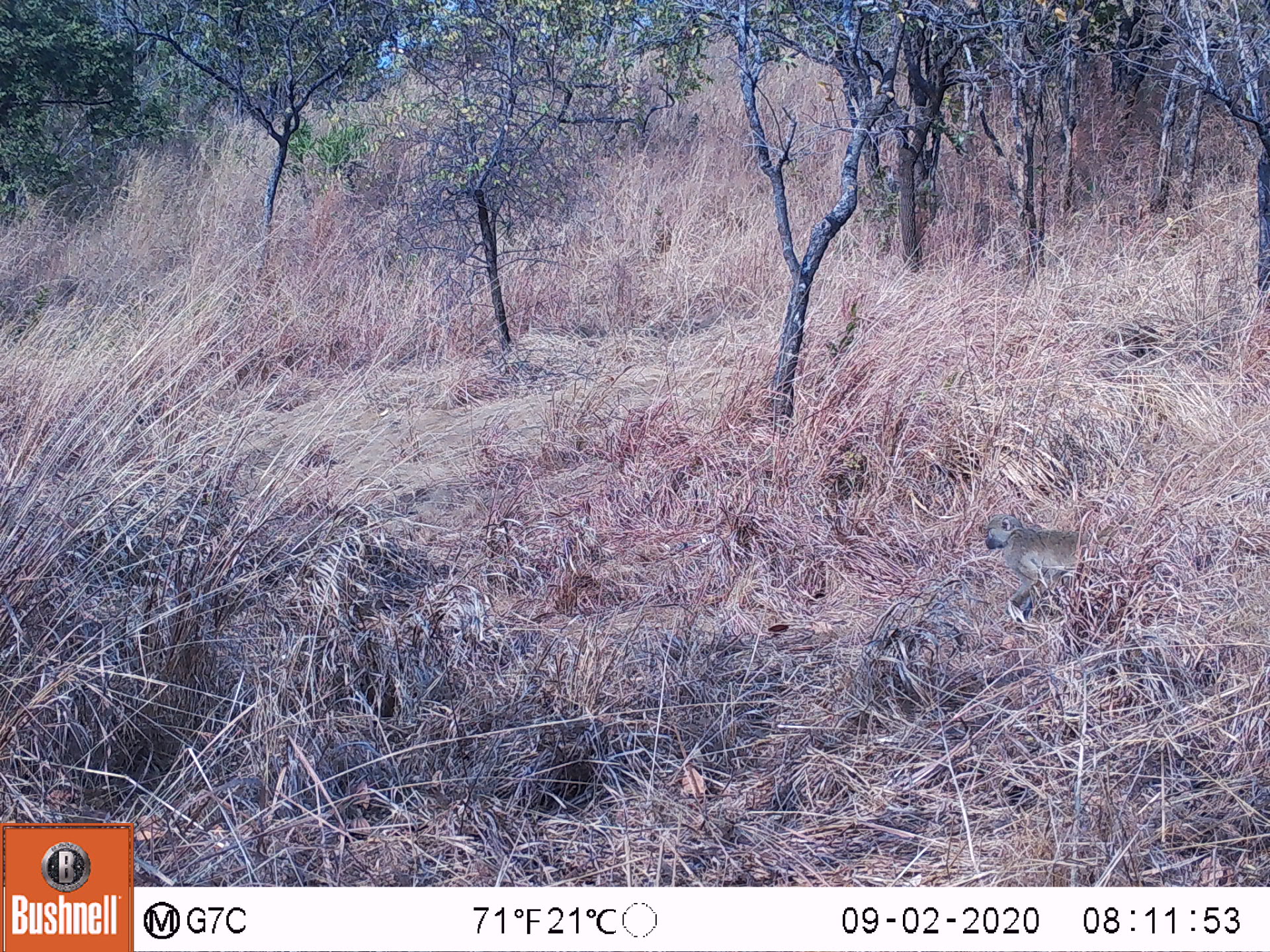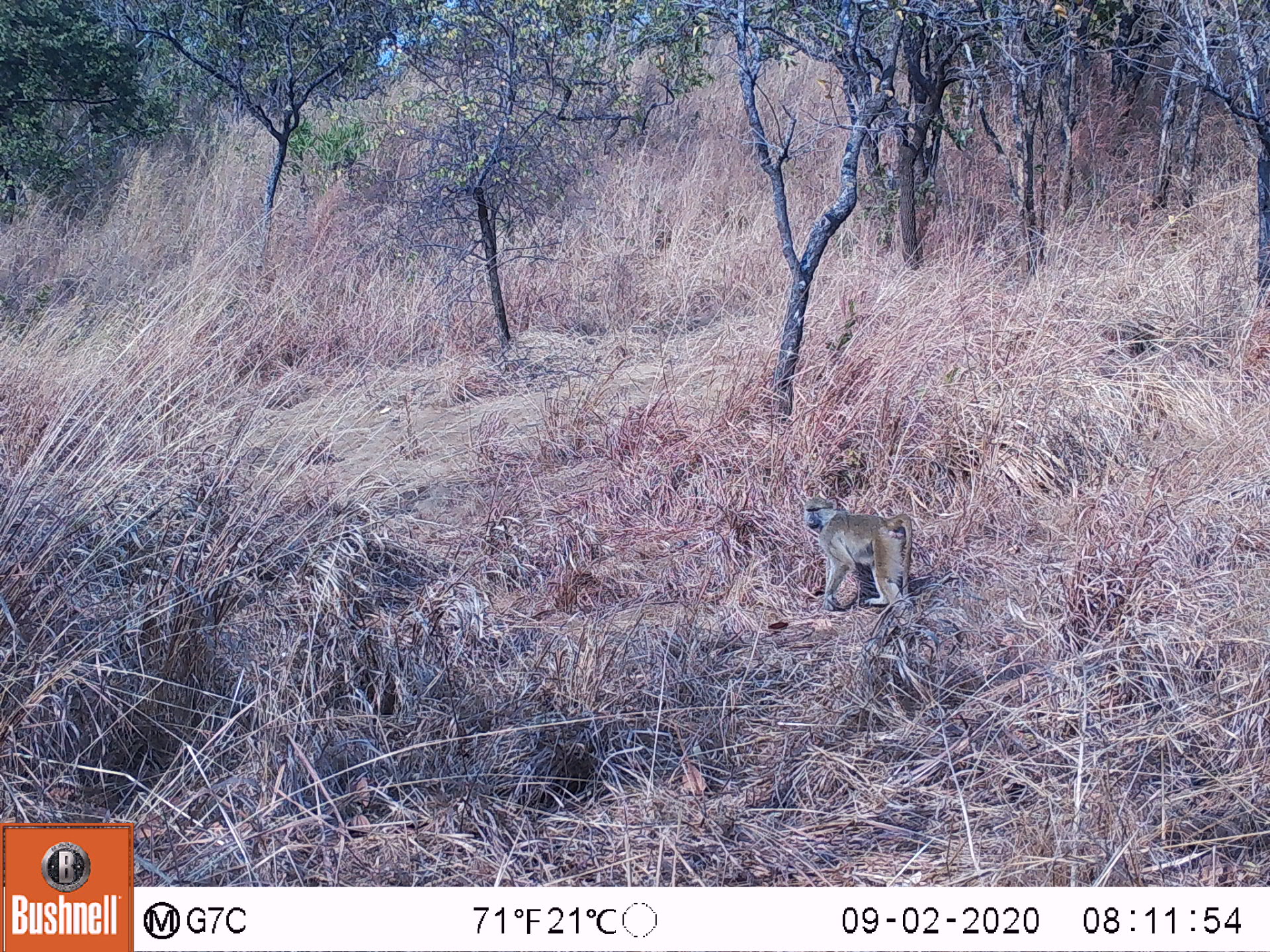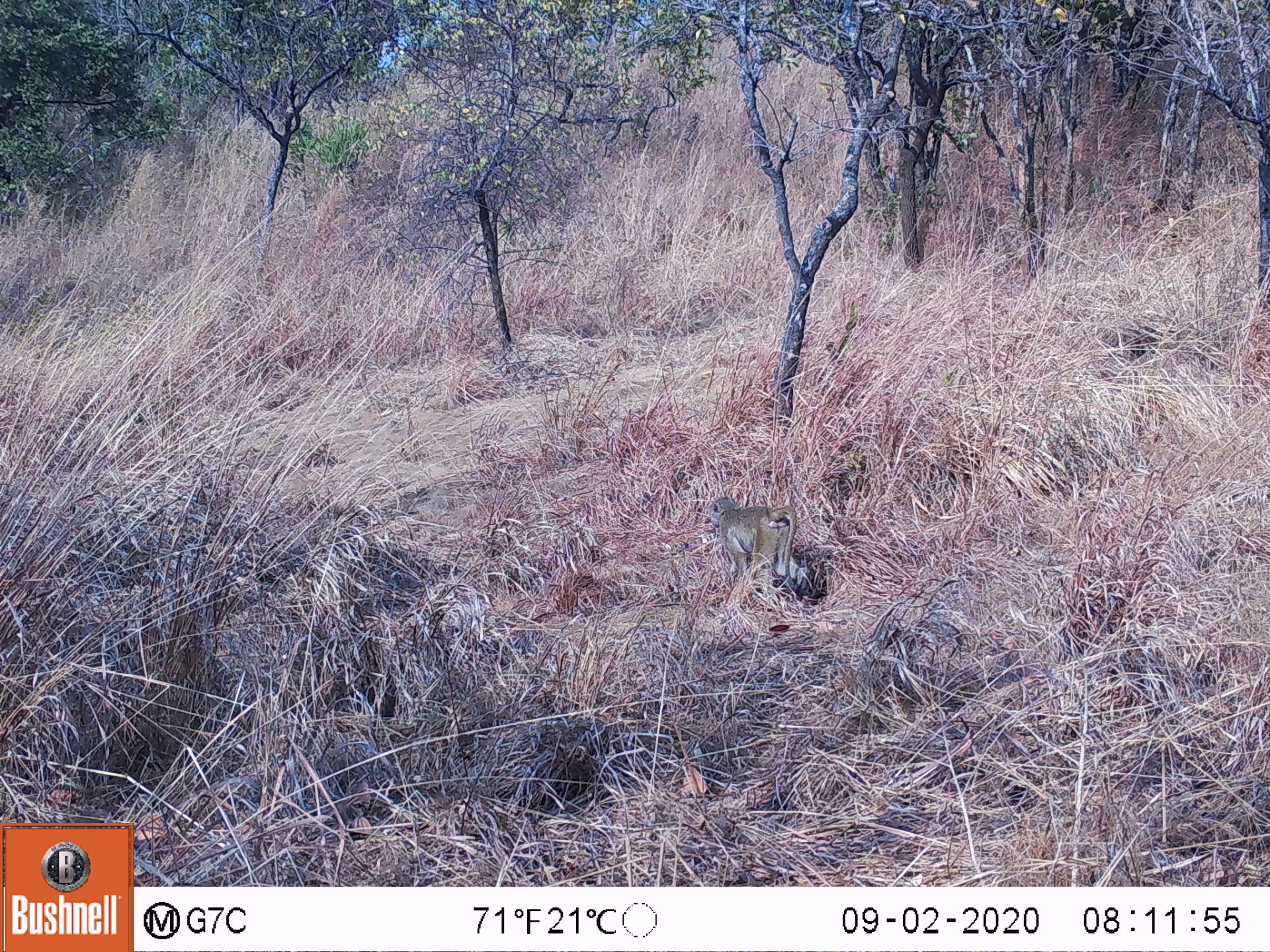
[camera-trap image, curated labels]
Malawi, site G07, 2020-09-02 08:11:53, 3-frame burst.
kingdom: Animalia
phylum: Chordata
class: Mammalia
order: Primates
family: Cercopithecidae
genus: Papio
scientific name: Papio cynocephalus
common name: yellow baboon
Yellow baboon (Papio cynocephalus), count 1.